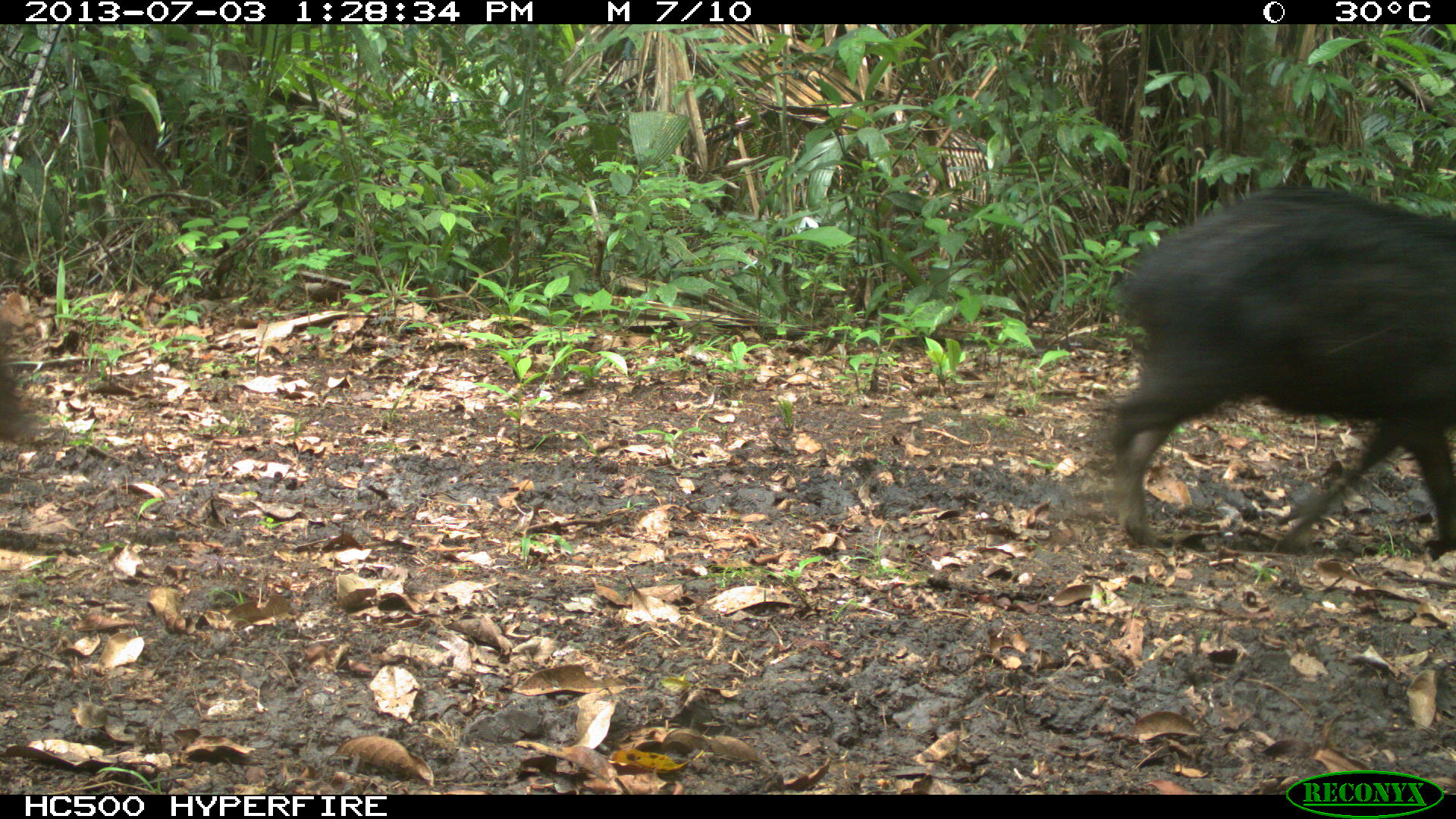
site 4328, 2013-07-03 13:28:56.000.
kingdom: Animalia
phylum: Chordata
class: Mammalia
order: Artiodactyla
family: Tayassuidae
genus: Tayassu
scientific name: Tayassu pecari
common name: white-lipped peccary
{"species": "Tayassu pecari (white-lipped peccary)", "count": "10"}